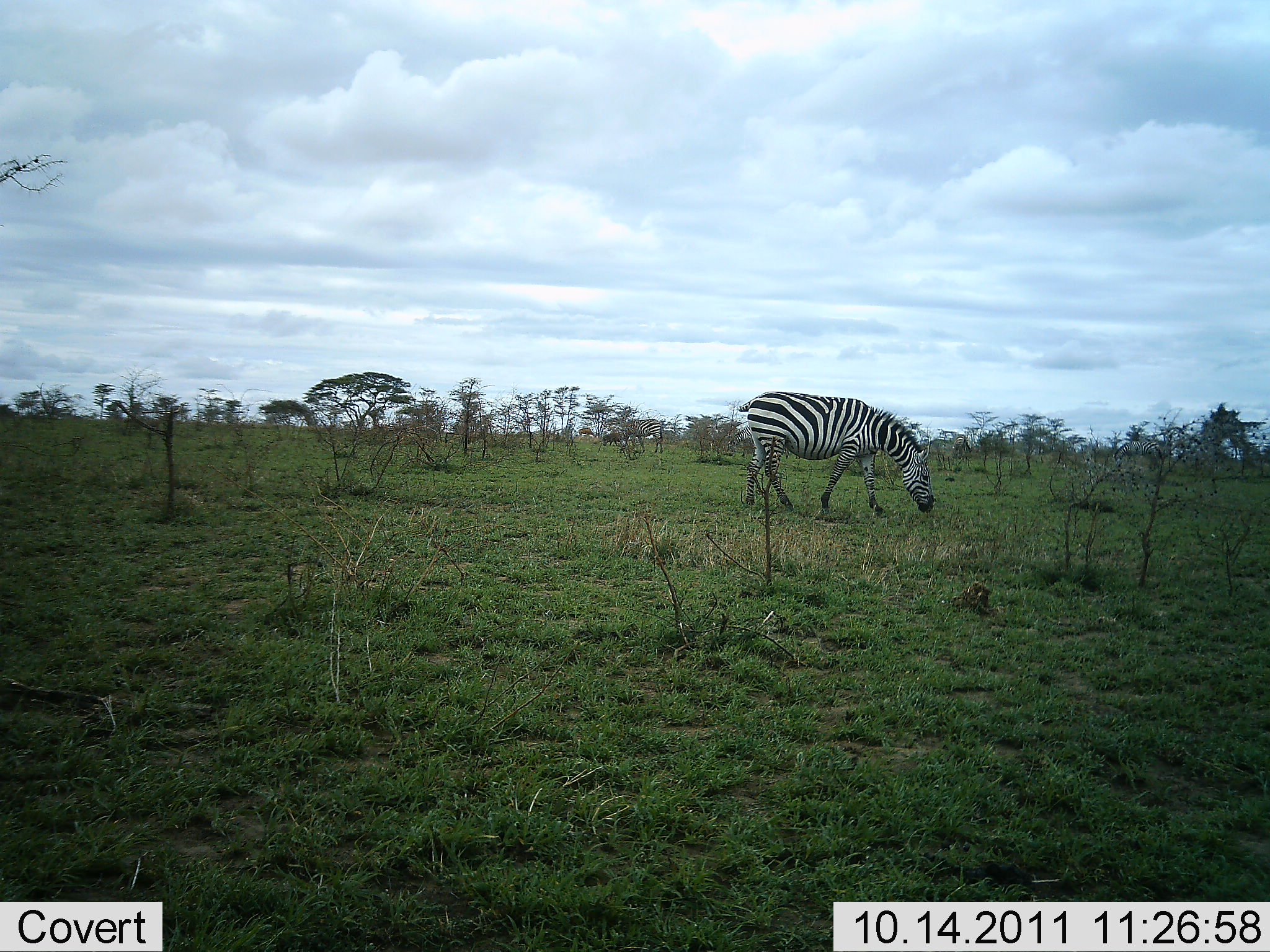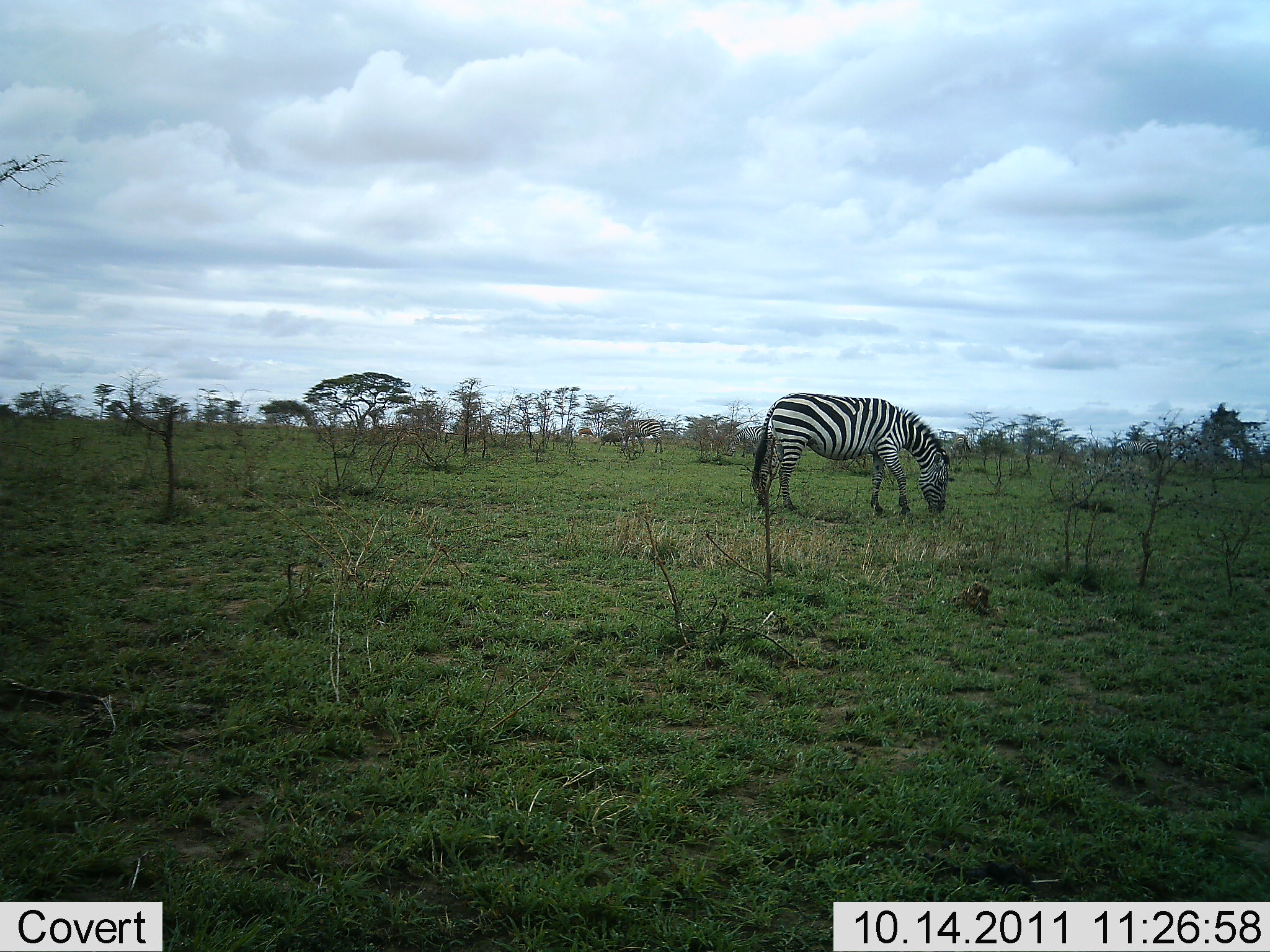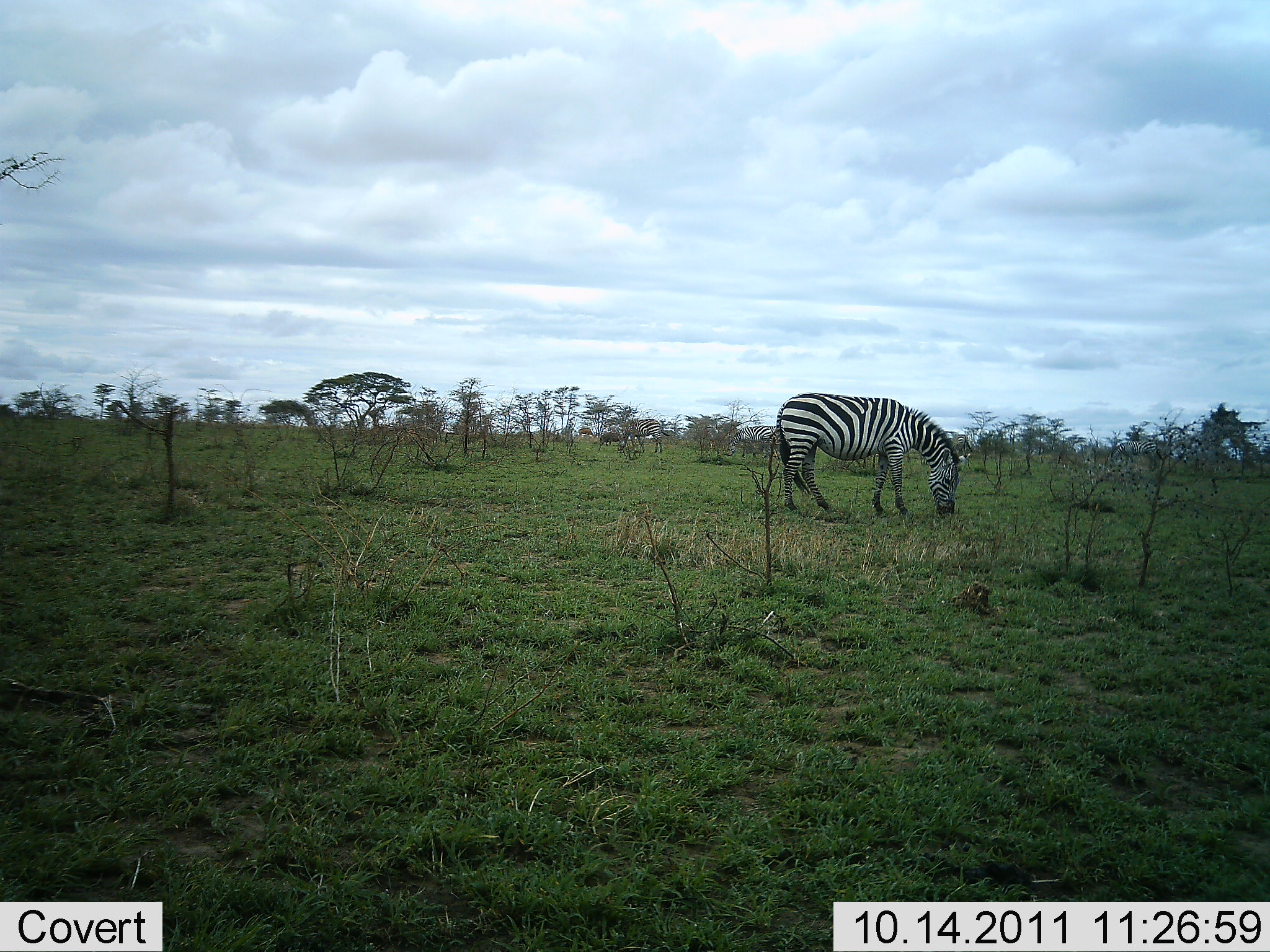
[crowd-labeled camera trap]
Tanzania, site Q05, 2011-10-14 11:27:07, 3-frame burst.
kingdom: Animalia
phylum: Chordata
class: Mammalia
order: Perissodactyla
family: Equidae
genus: Equus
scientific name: Equus quagga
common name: plains zebra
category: zebra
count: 1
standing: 25%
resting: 0%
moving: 8%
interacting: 0%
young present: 0%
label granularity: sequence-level